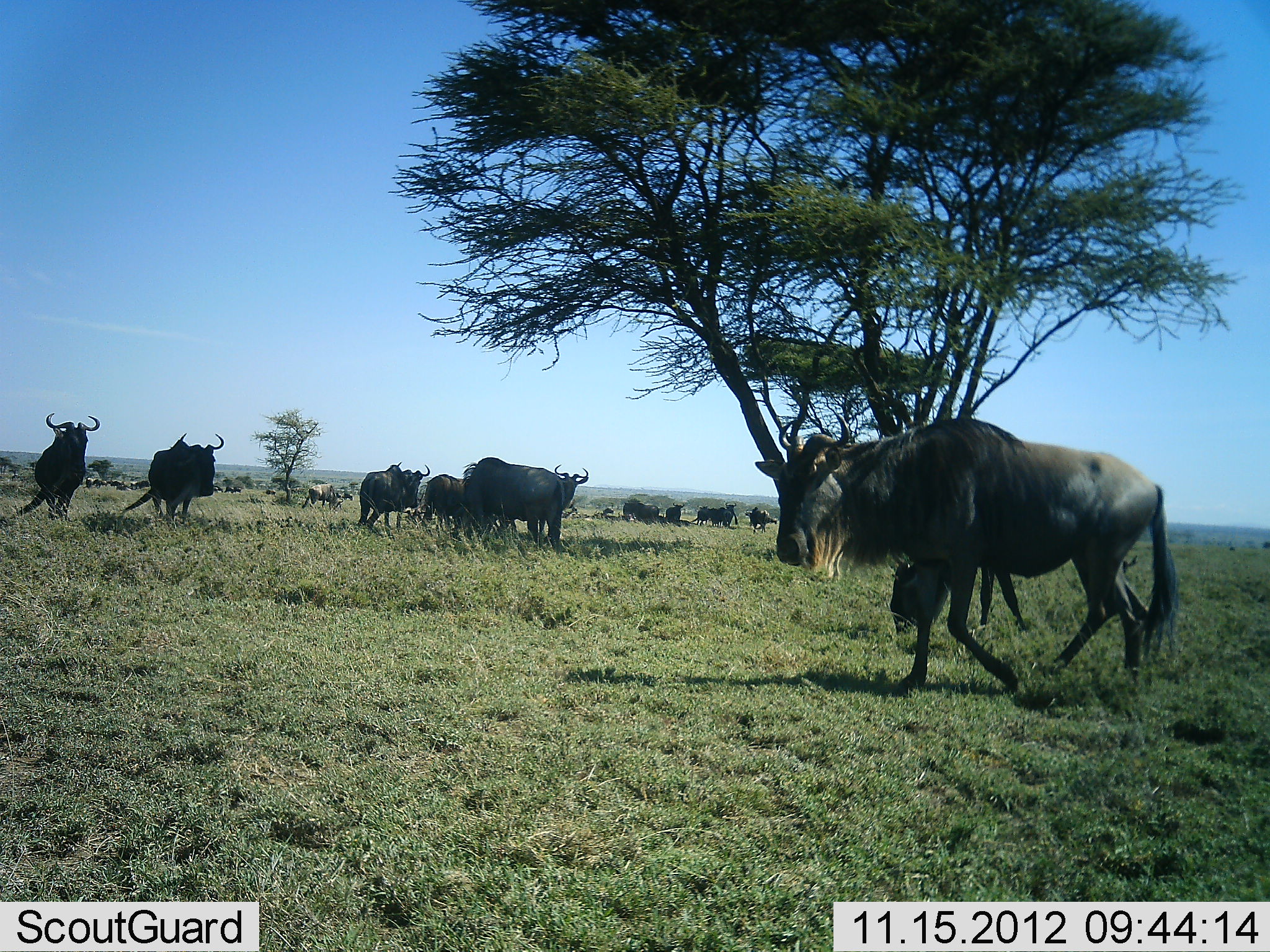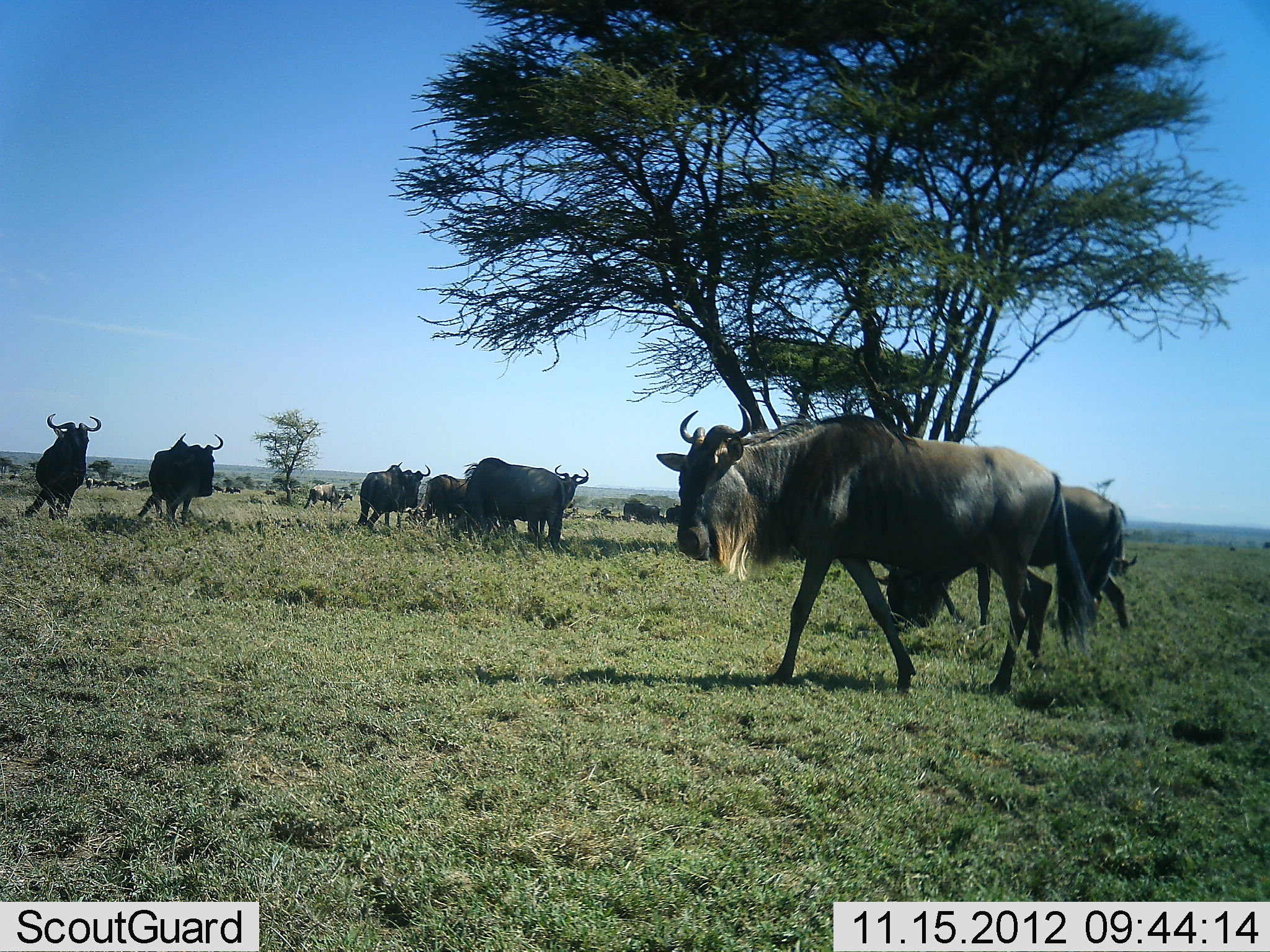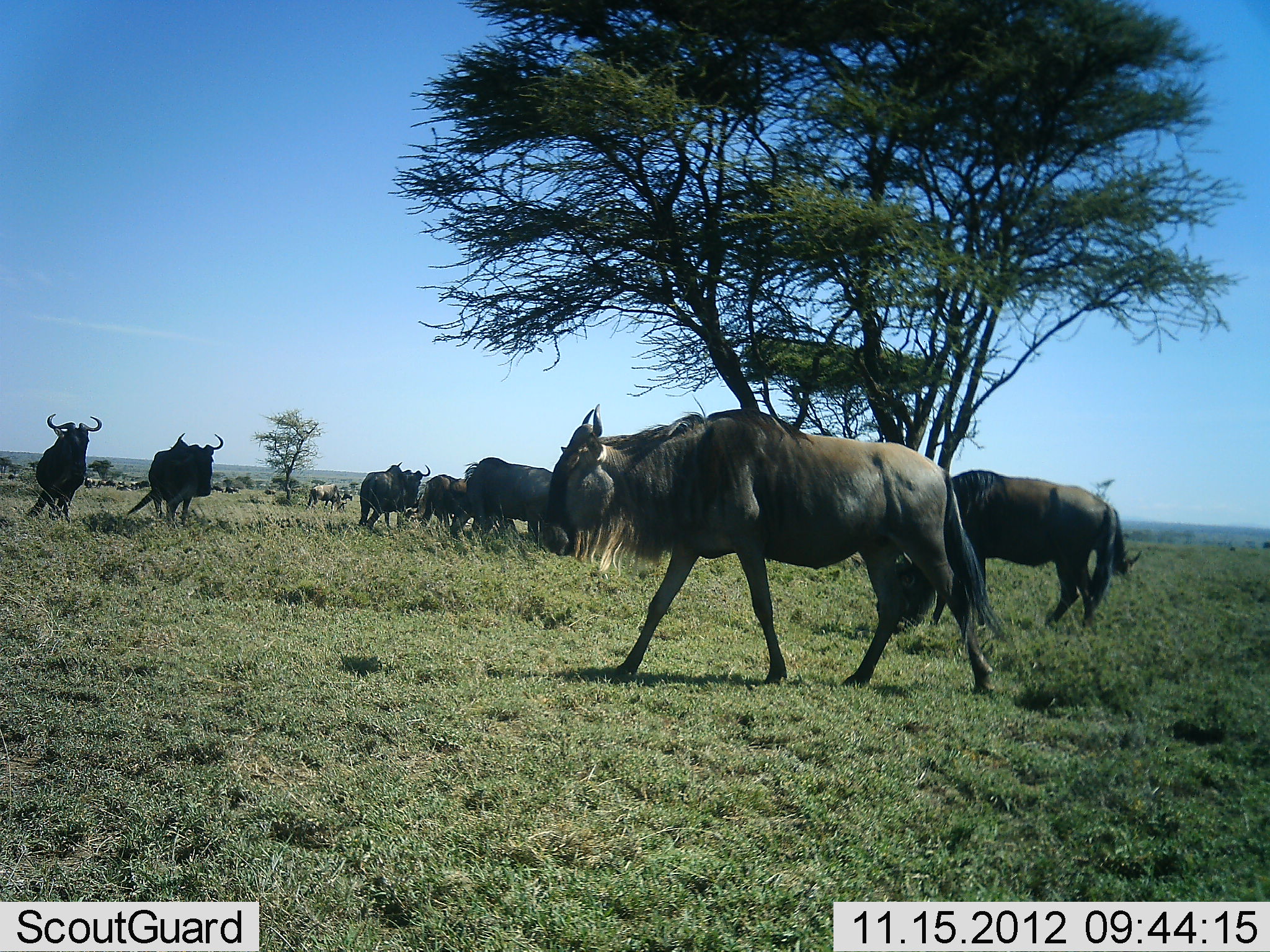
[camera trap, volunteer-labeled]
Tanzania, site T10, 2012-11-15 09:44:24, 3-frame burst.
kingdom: Animalia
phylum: Chordata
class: Mammalia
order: Artiodactyla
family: Bovidae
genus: Connochaetes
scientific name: Connochaetes taurinus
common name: blue wildebeest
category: wildebeest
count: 11-50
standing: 90%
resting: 20%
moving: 80%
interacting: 20%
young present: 0%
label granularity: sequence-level